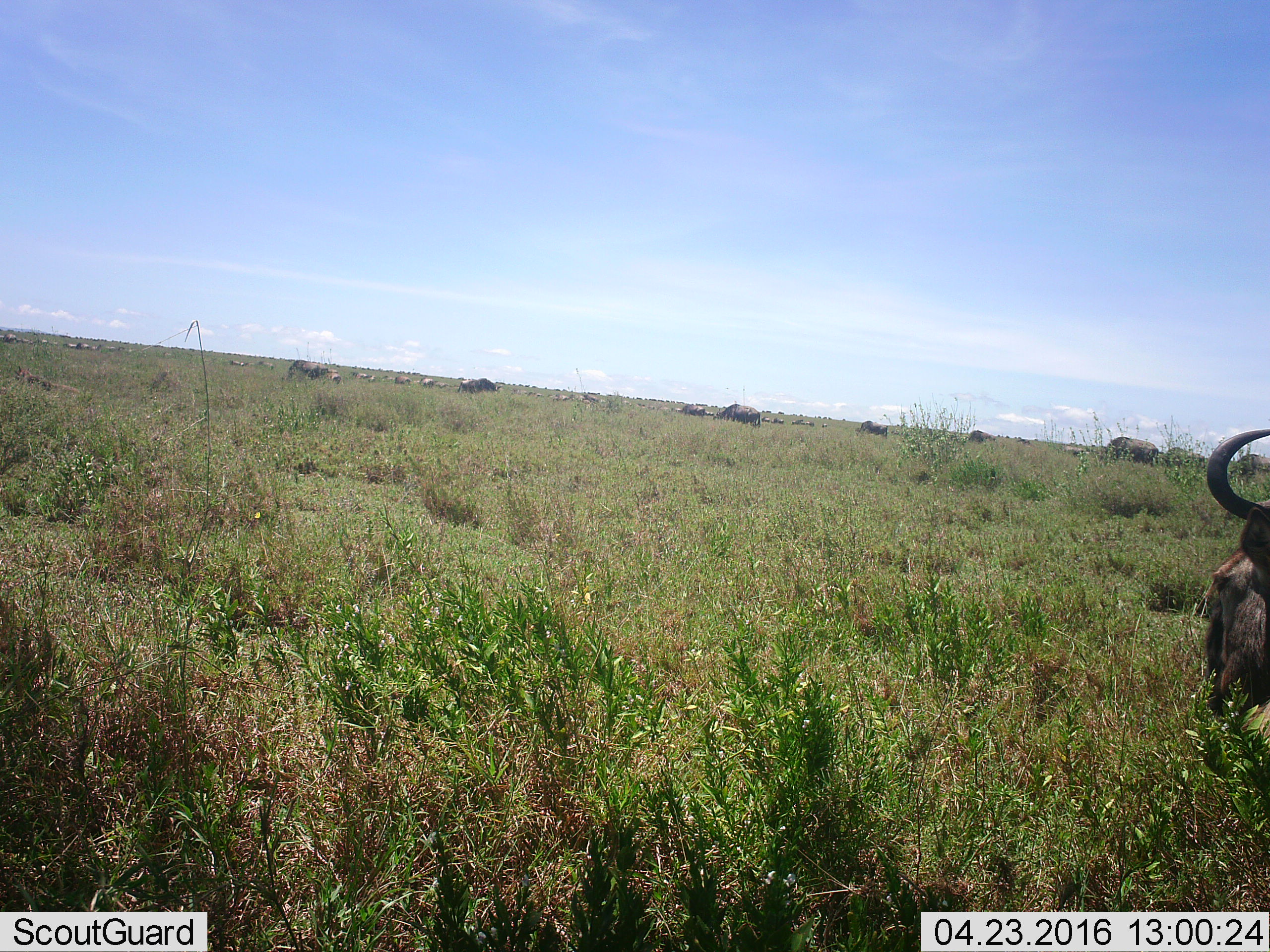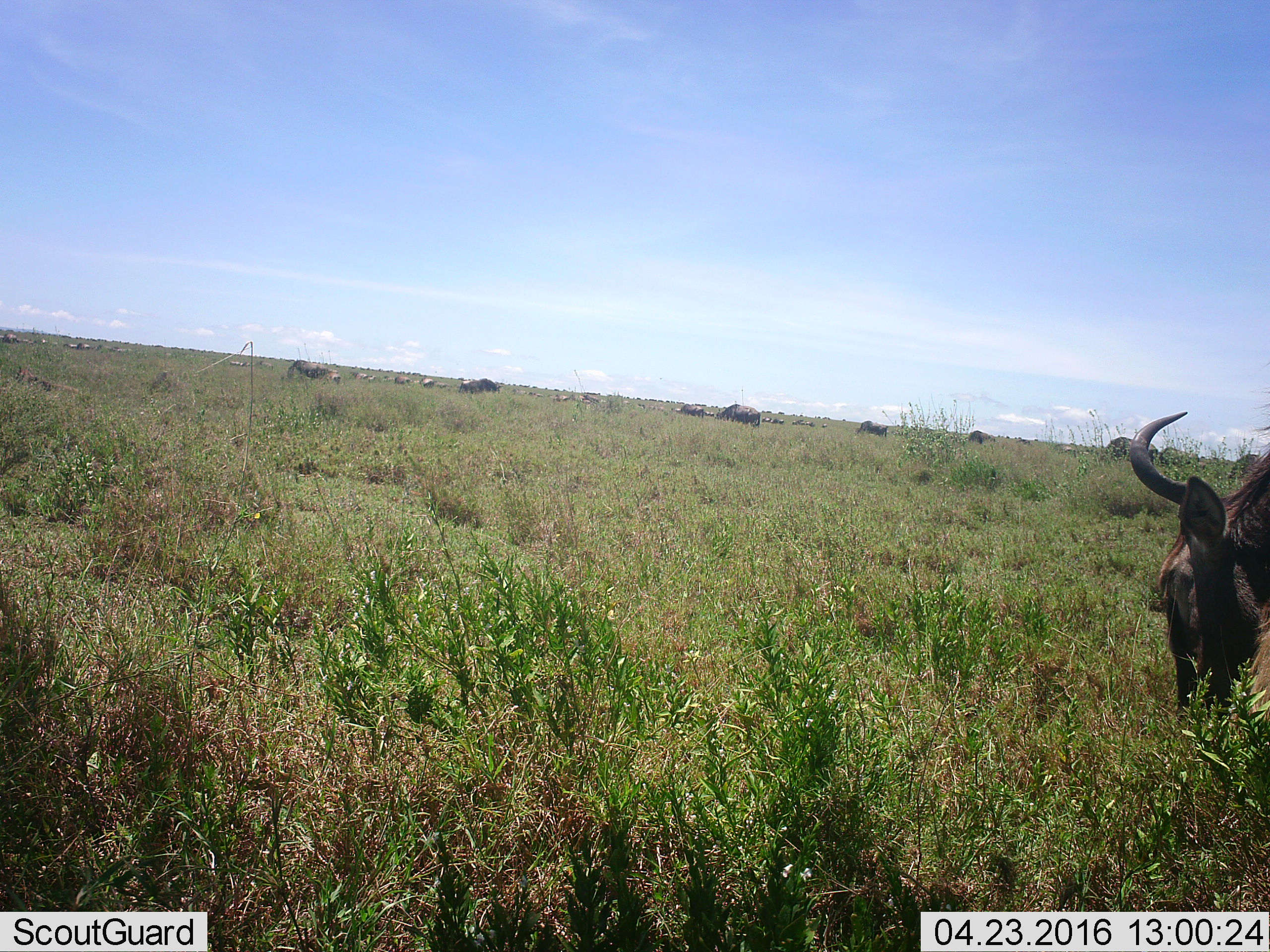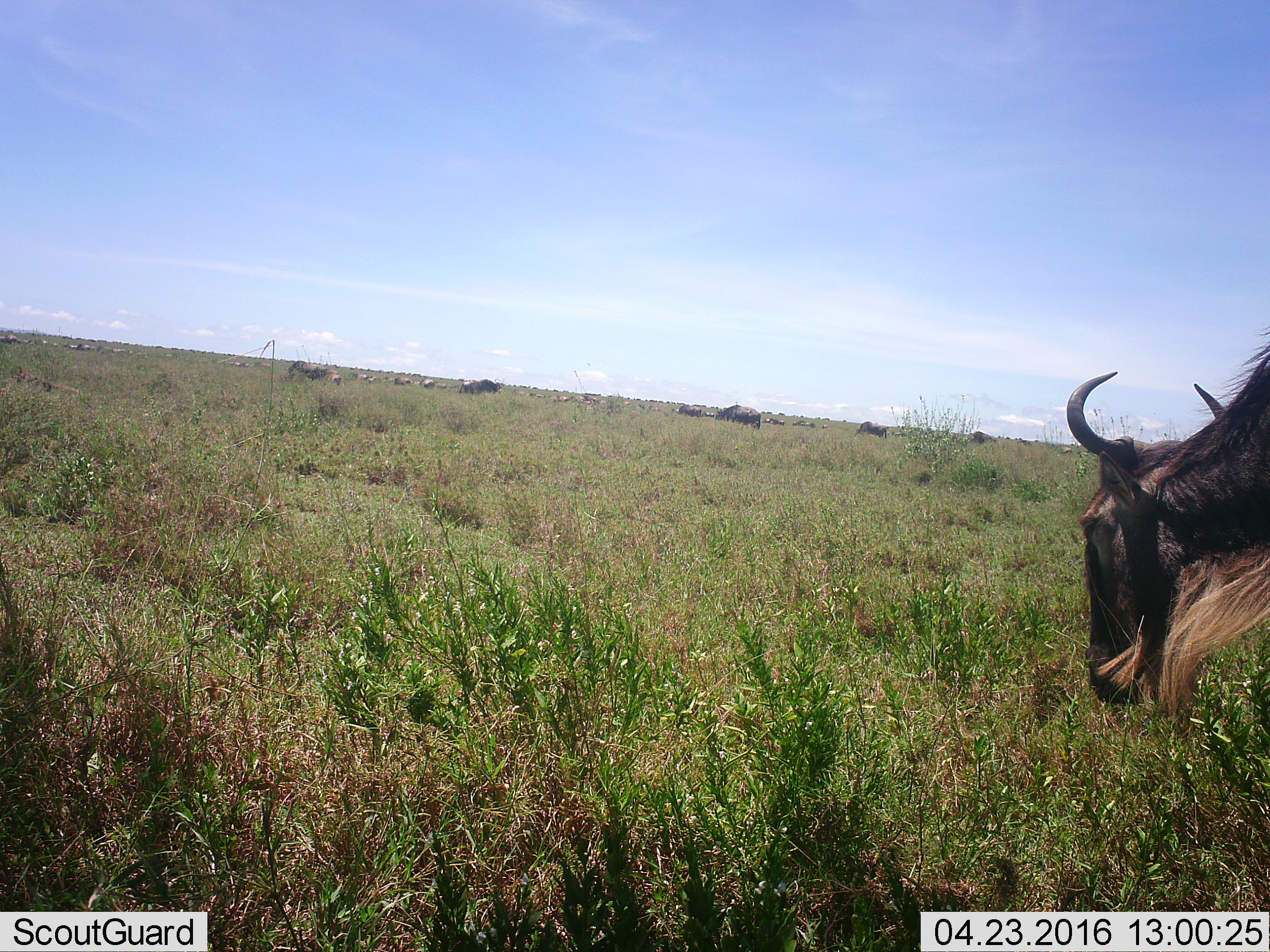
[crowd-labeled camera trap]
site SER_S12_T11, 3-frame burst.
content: unidentified animal